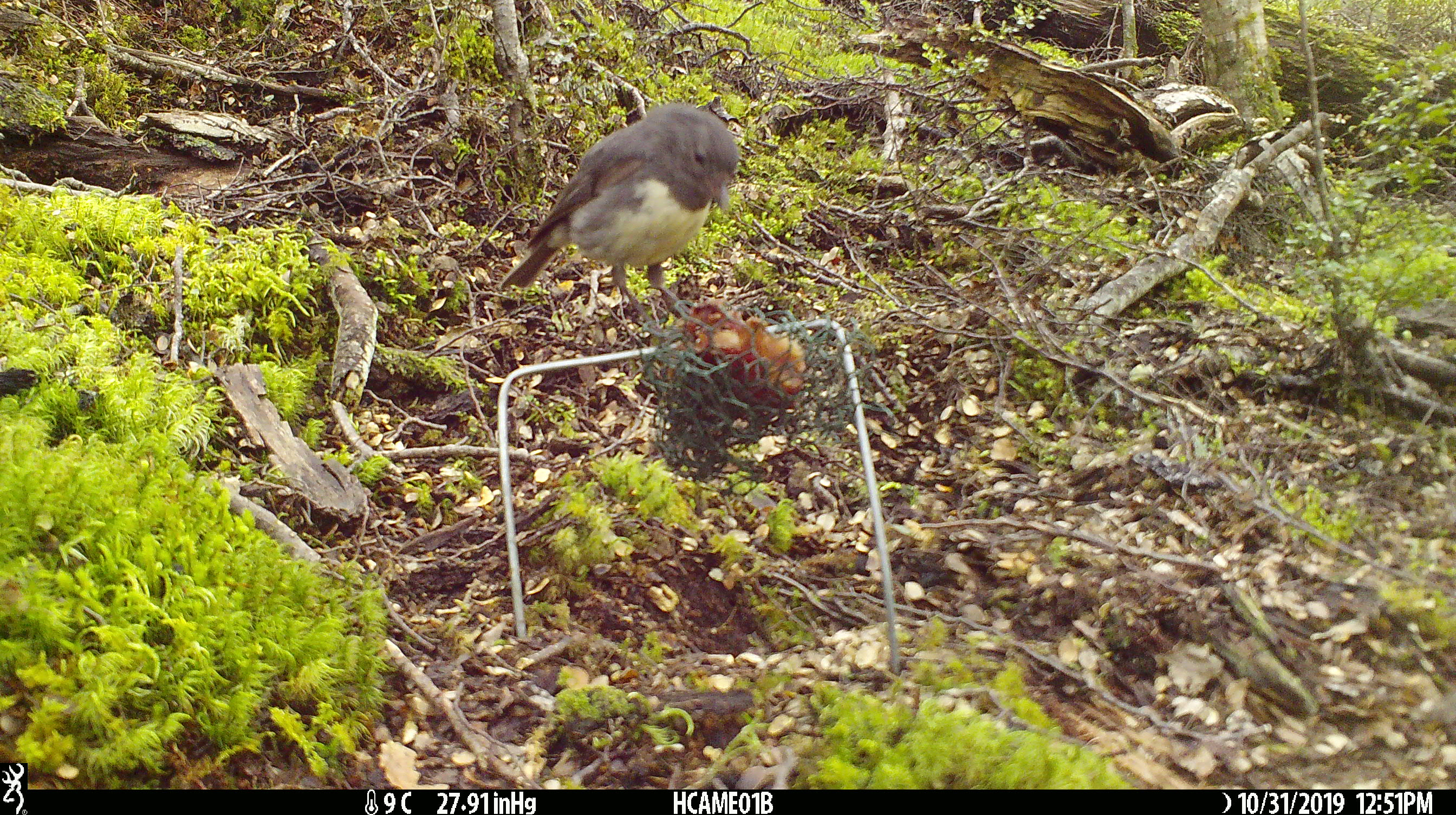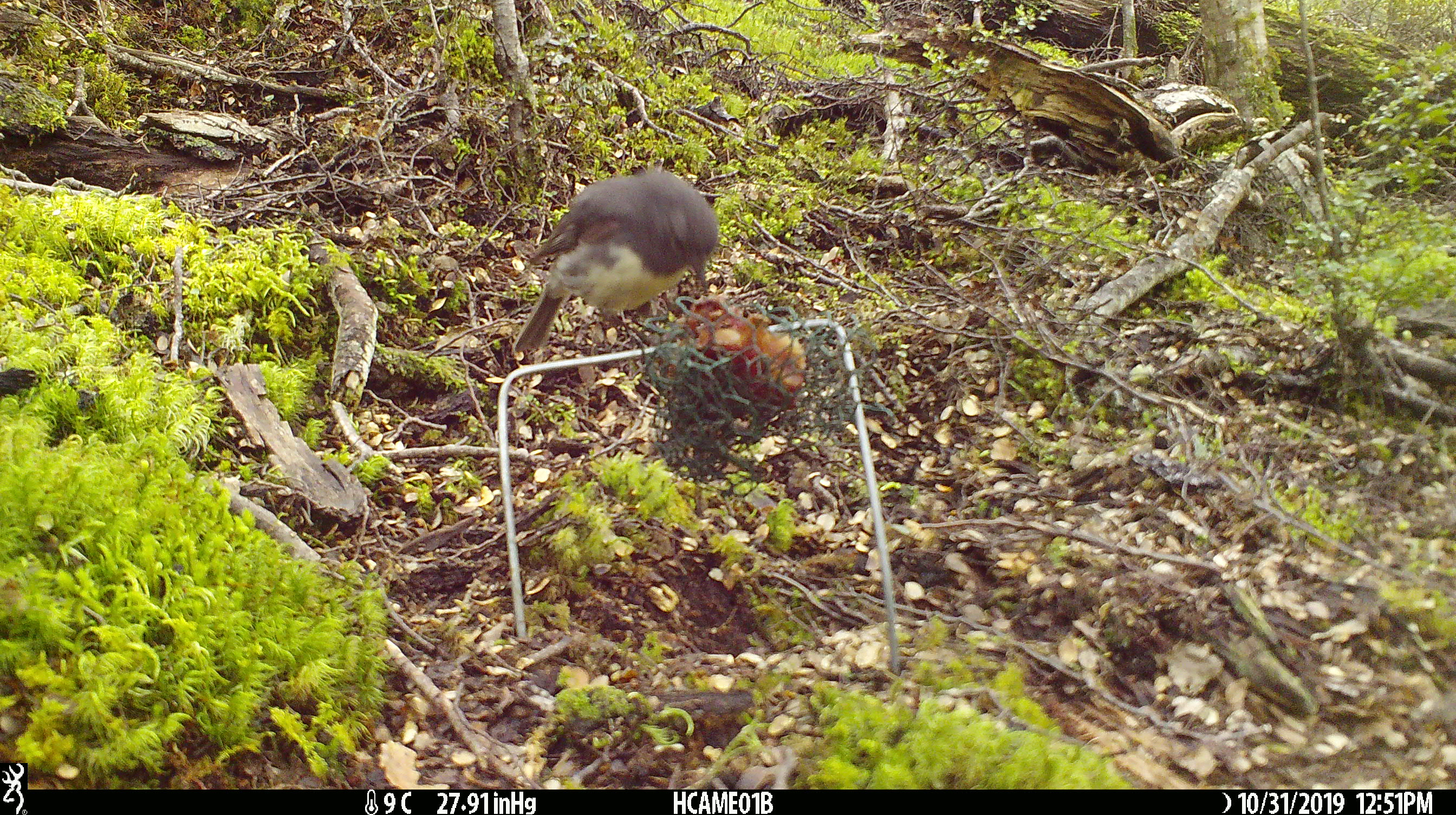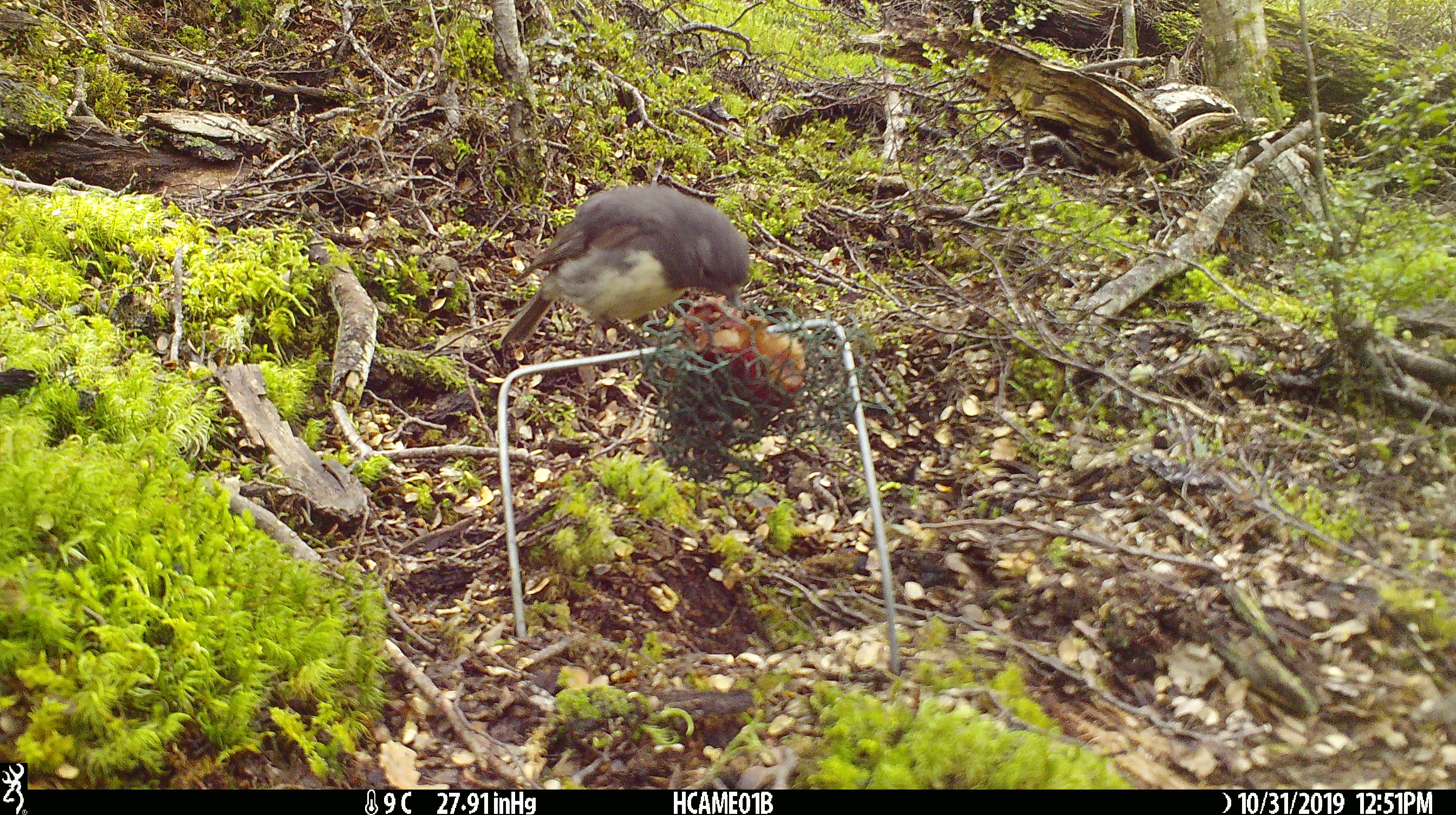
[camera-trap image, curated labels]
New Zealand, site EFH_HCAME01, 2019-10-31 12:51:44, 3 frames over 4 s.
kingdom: Animalia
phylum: Chordata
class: Aves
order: Passeriformes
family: Petroicidae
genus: Petroica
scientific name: Petroica australis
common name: new zealand robin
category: robin